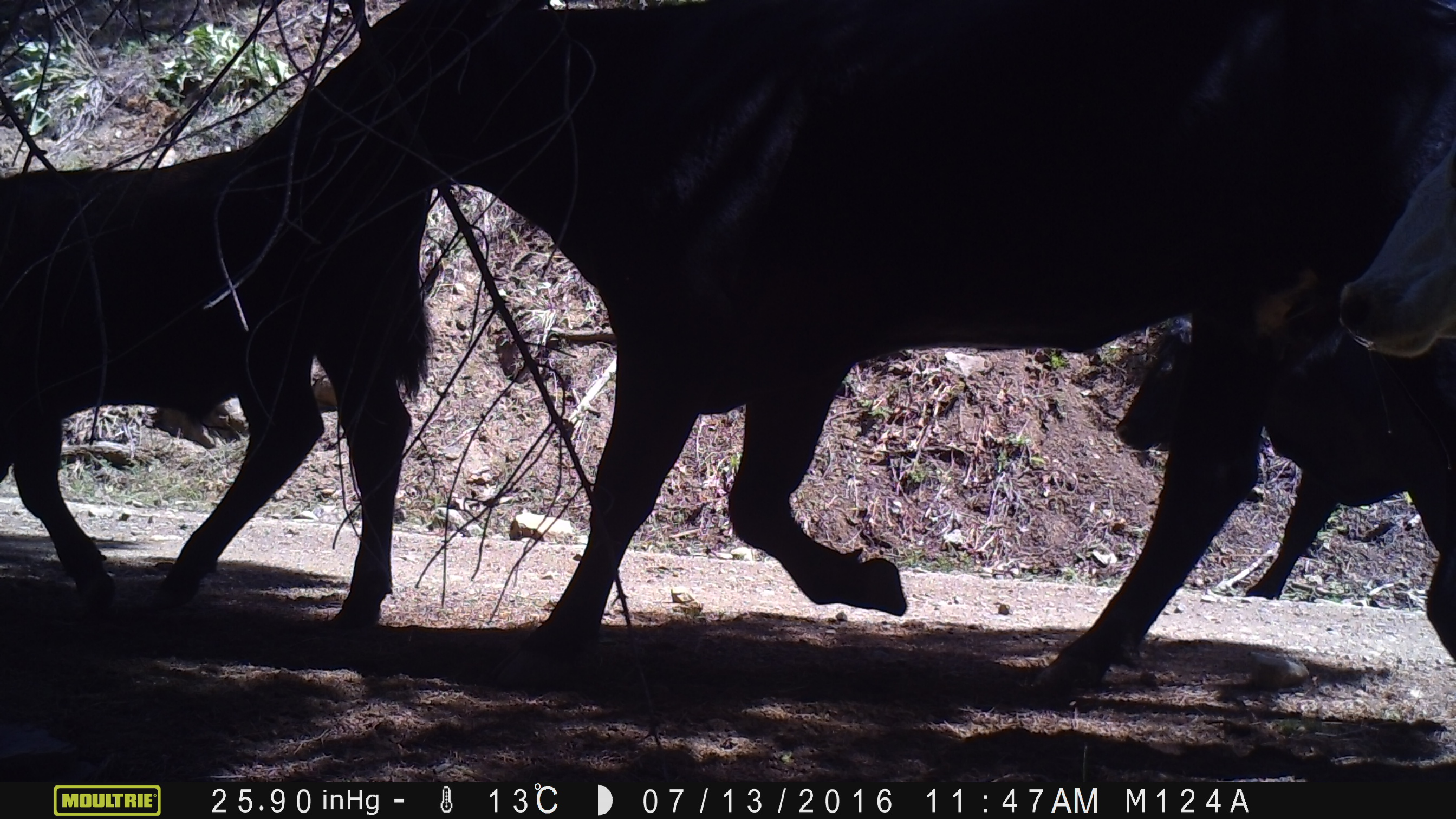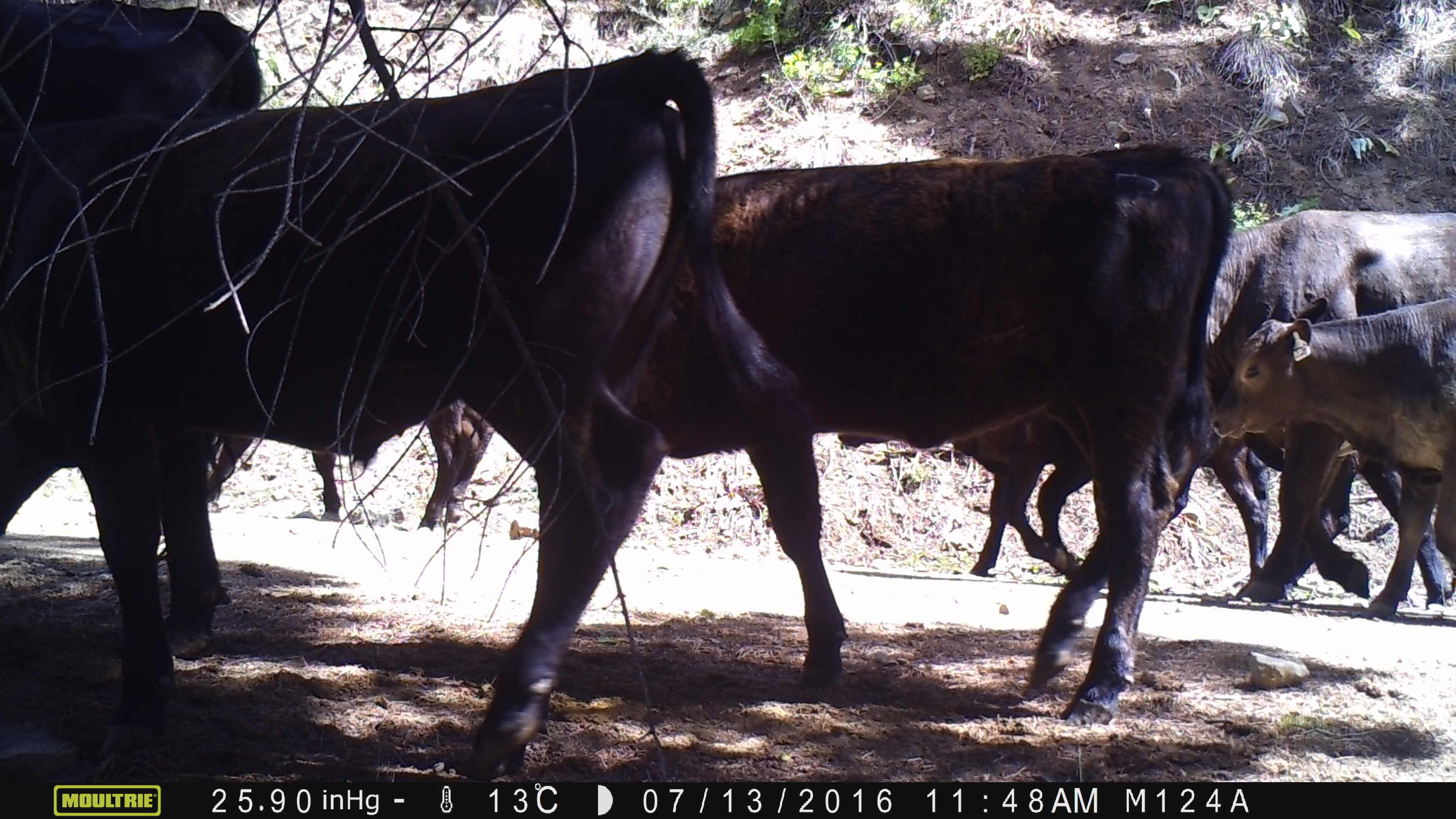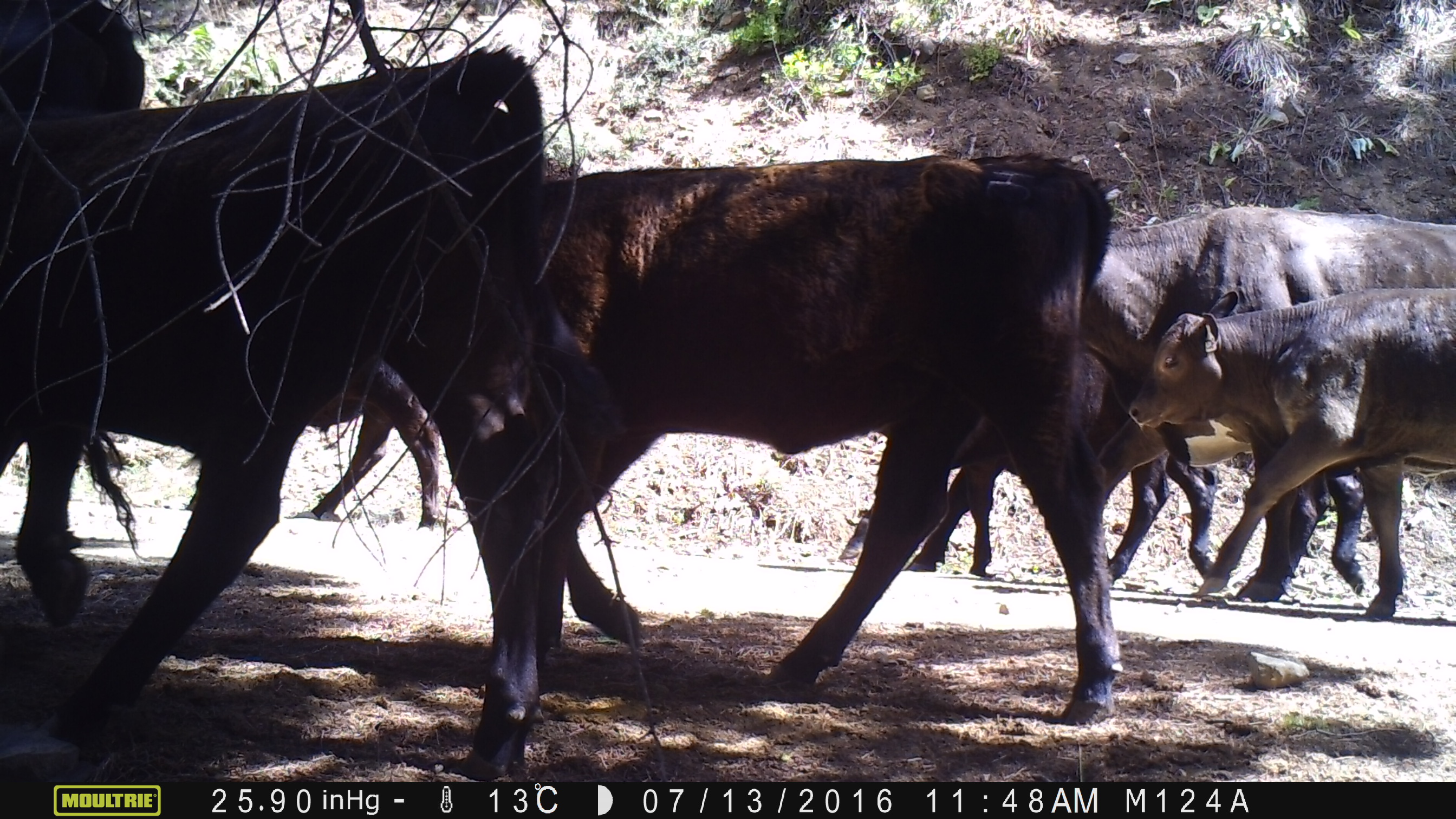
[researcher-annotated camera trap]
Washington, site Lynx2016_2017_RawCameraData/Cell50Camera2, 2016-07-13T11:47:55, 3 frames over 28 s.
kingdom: Animalia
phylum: Chordata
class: Mammalia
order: Artiodactyla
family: Bovidae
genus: Bos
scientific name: Bos taurus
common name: domestic cattle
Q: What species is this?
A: Domestic cattle (Bos taurus).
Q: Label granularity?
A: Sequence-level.